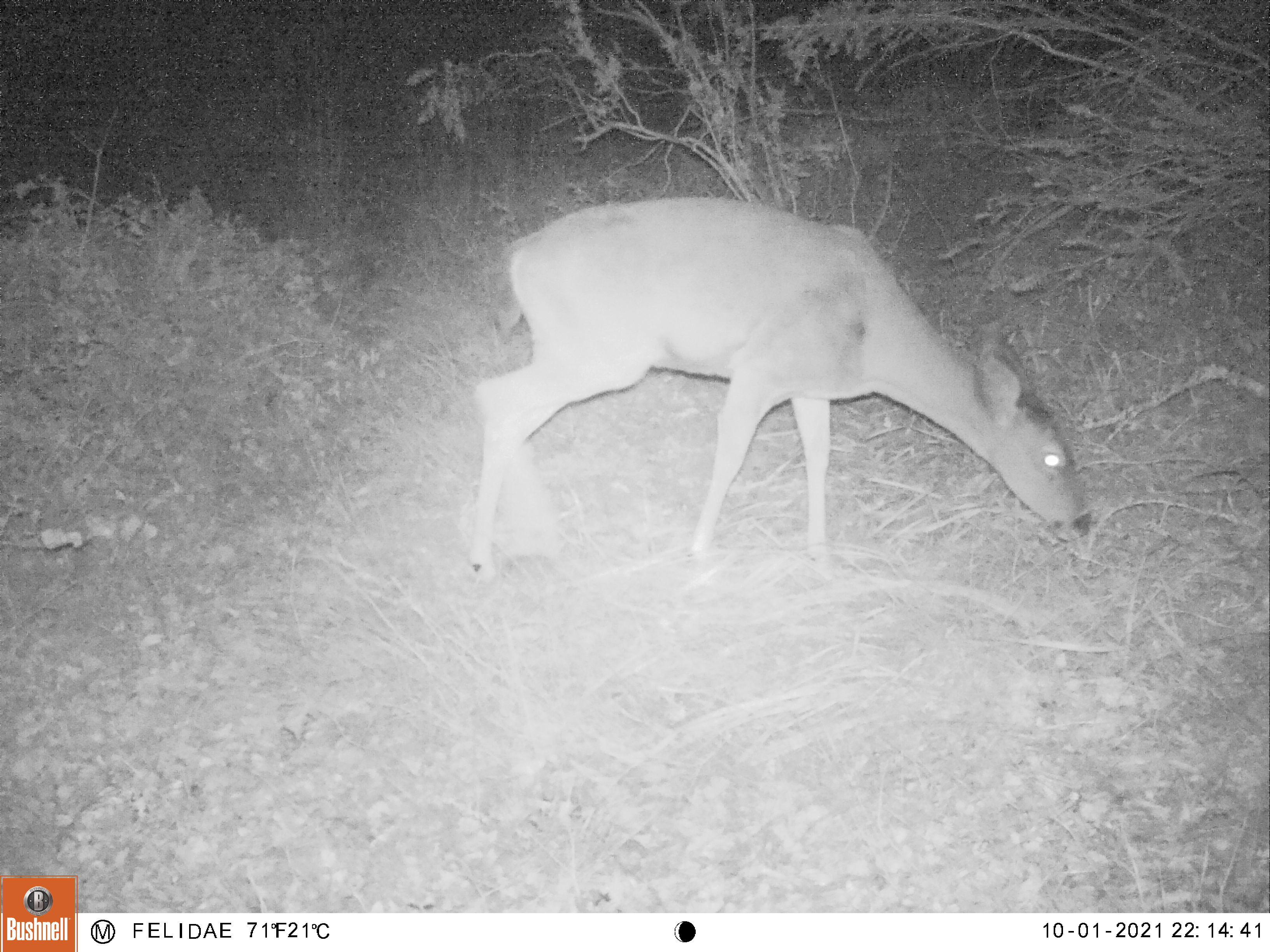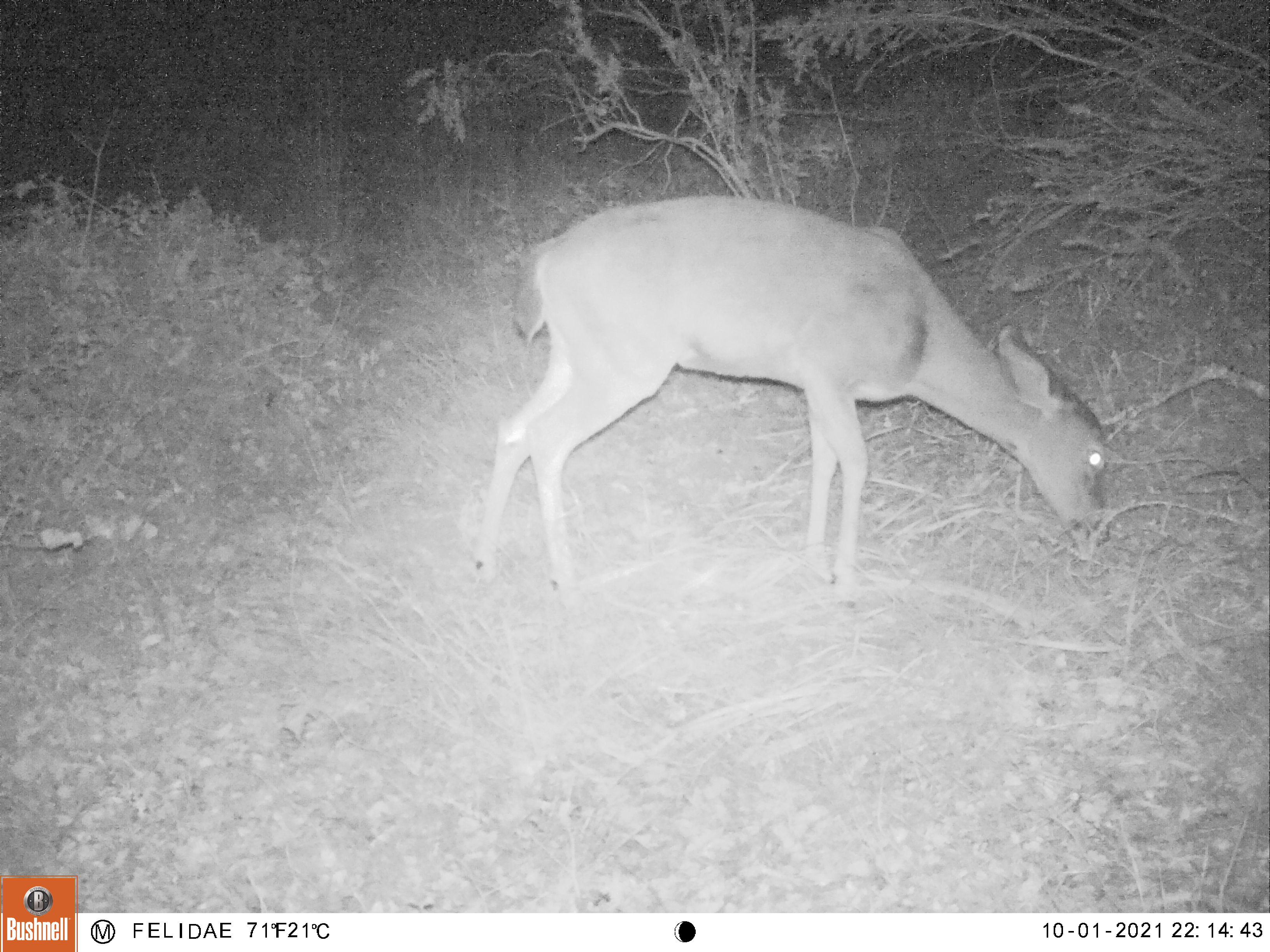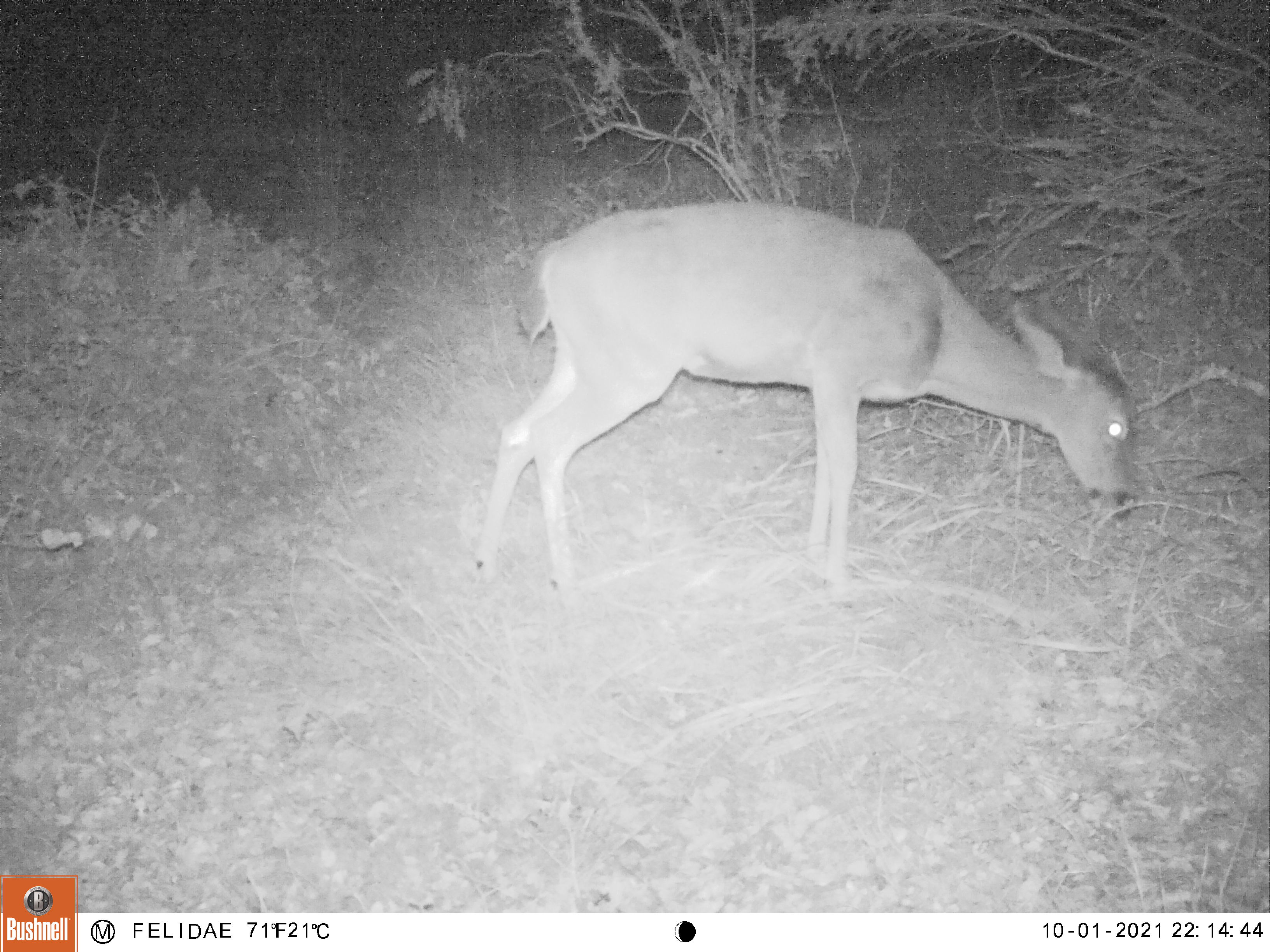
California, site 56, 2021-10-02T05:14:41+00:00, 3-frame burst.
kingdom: Animalia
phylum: Chordata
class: Mammalia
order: Artiodactyla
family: Cervidae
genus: Odocoileus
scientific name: Odocoileus hemionus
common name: mule deer